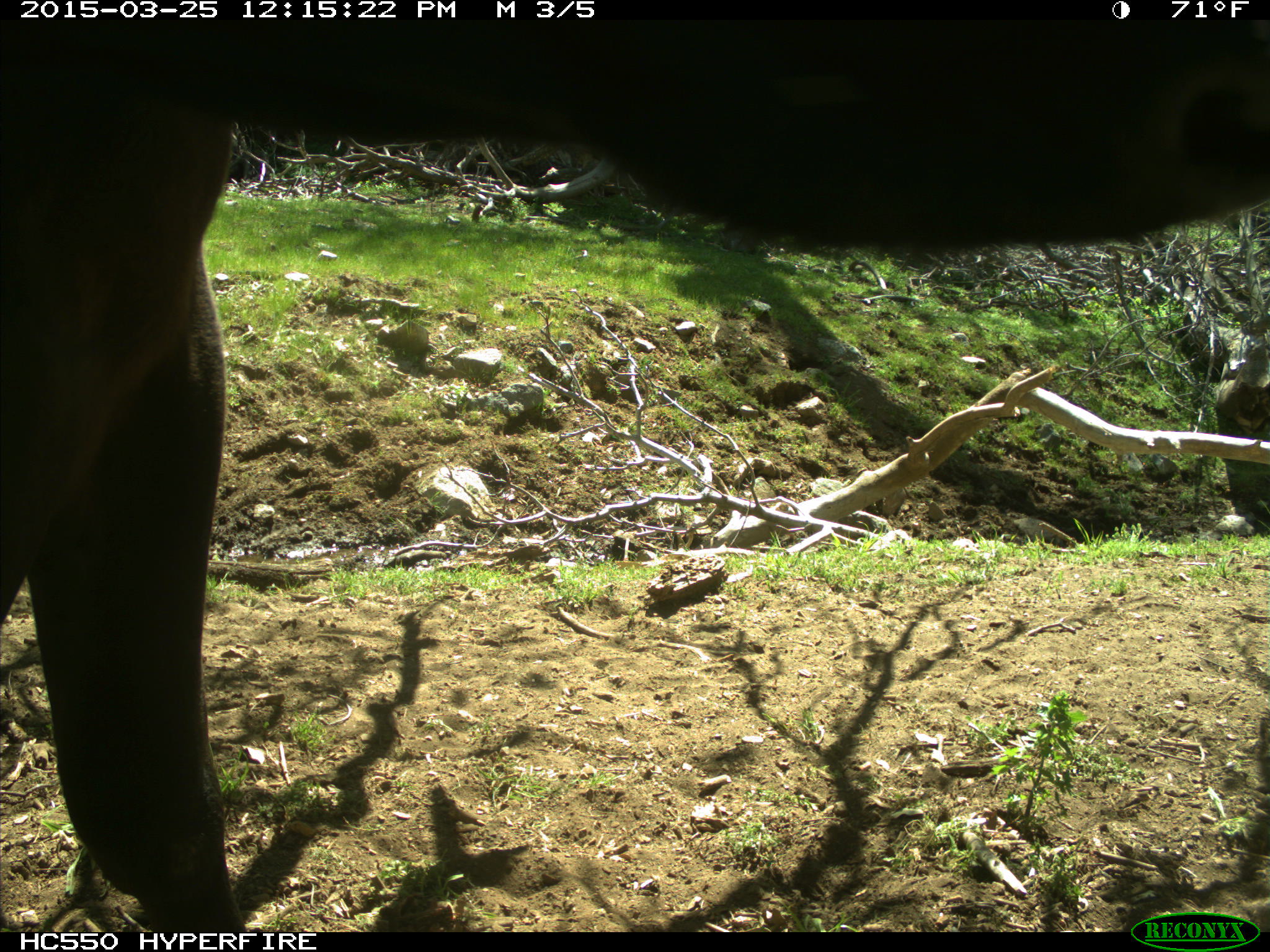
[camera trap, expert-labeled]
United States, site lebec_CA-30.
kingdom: Animalia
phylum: Chordata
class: Mammalia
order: Artiodactyla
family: Bovidae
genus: Bos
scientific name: Bos taurus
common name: domestic cow